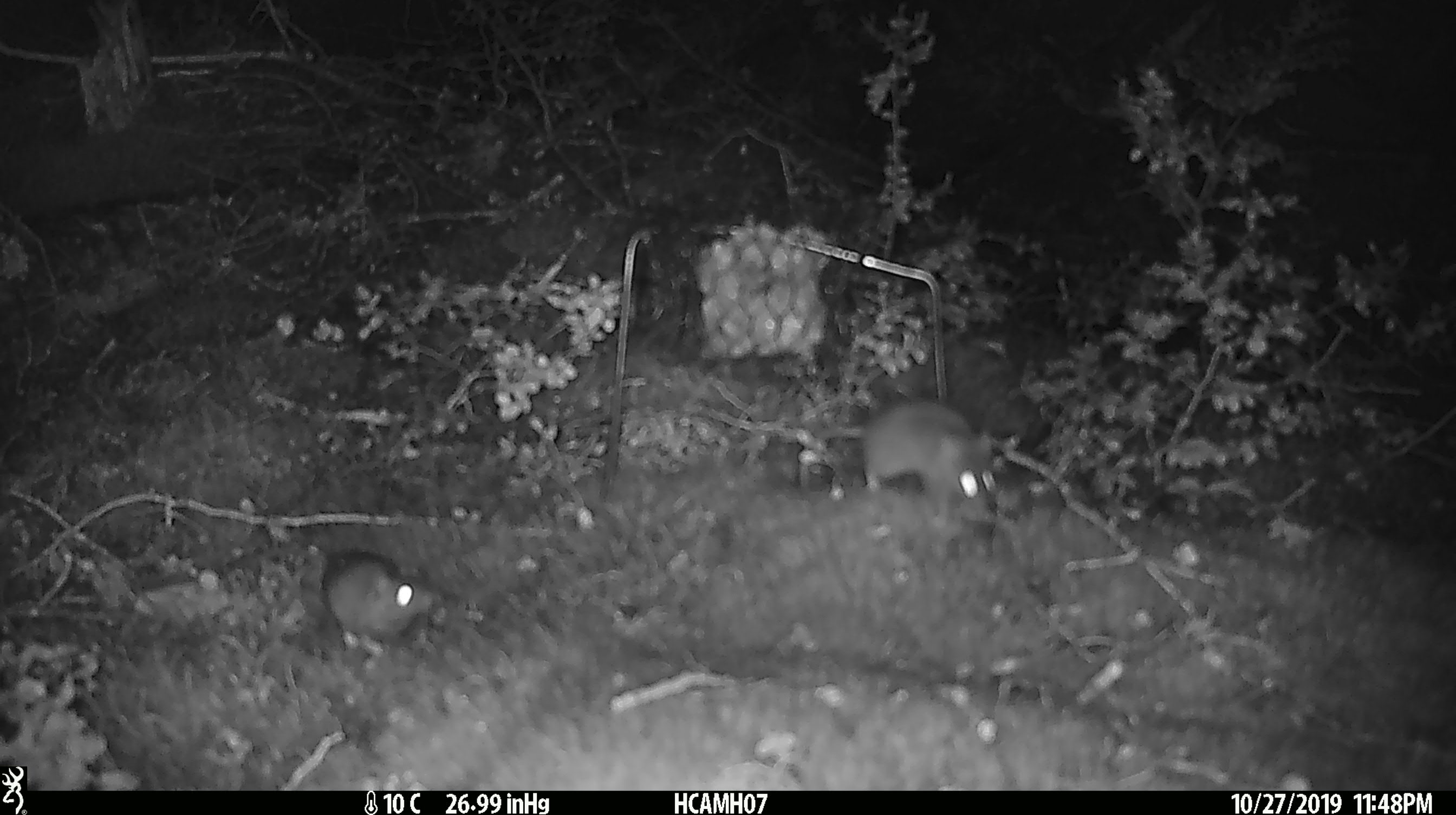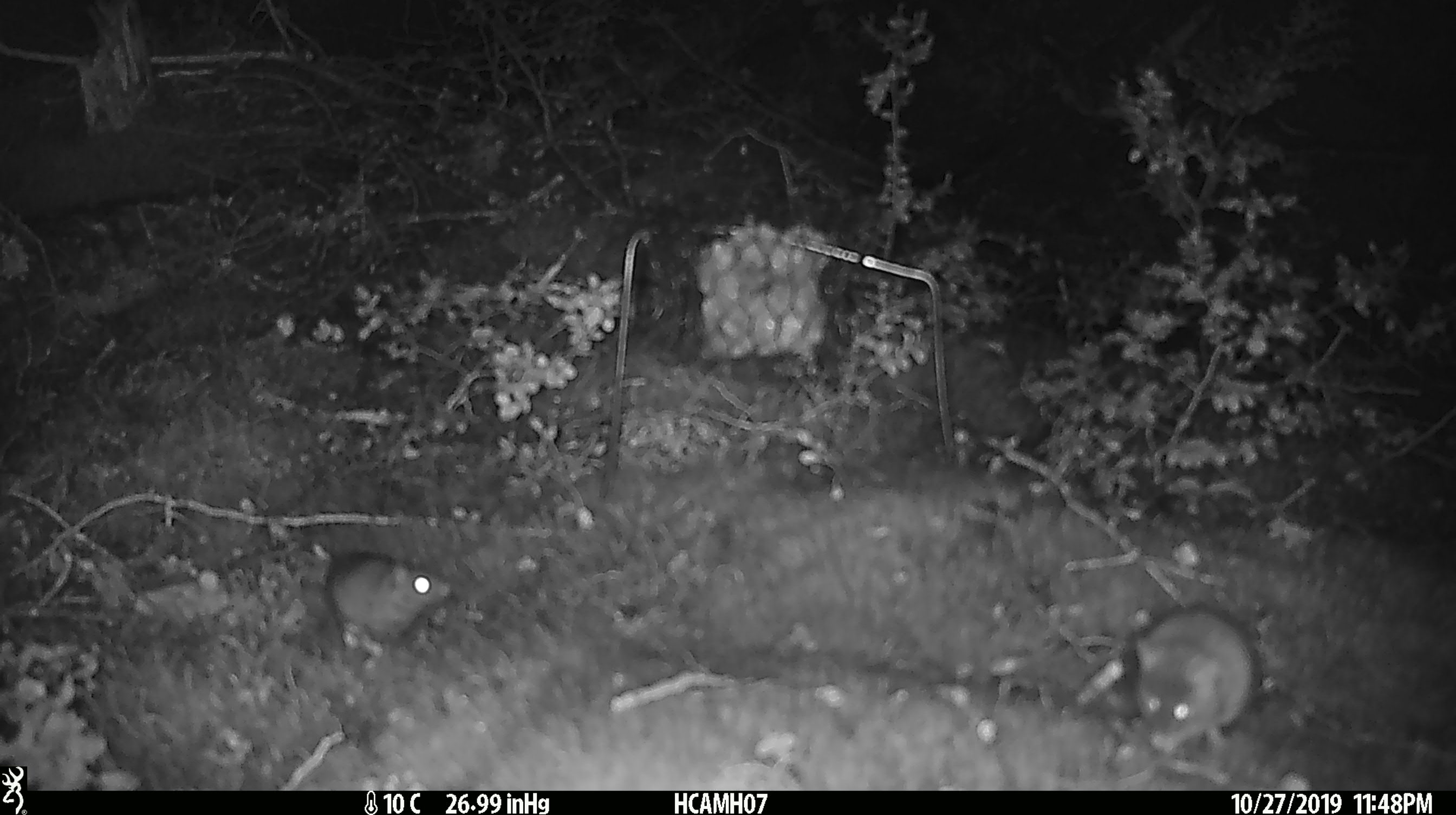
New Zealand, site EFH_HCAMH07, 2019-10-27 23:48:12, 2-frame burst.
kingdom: Animalia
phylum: Chordata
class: Mammalia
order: Rodentia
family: Muridae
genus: Mus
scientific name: Mus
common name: mouse